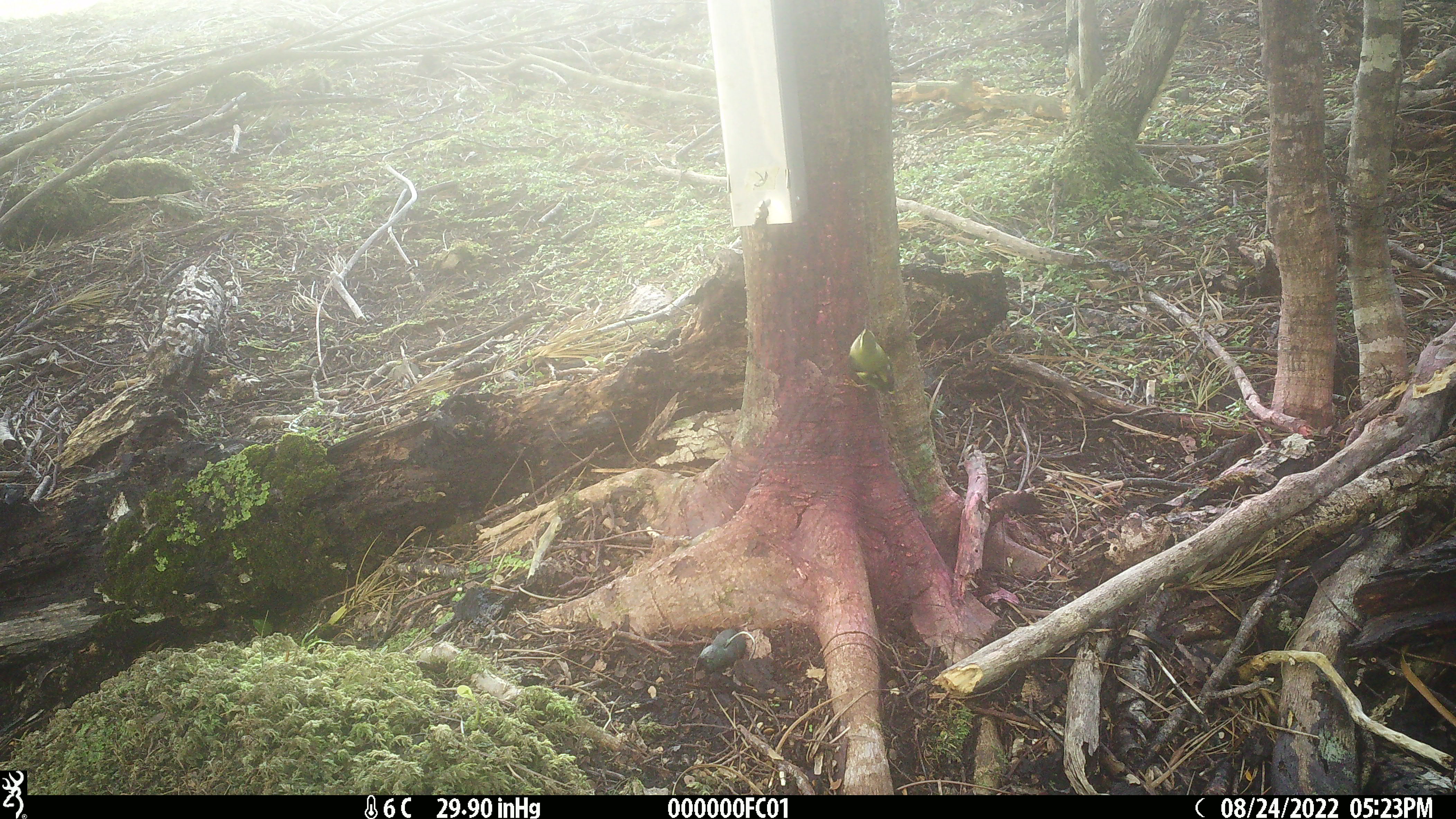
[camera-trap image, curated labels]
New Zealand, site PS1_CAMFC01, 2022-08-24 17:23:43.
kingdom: Animalia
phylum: Chordata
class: Aves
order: Passeriformes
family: Acanthisittidae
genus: Acanthisitta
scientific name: Acanthisitta chloris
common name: rifleman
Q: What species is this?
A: Rifleman (Acanthisitta chloris).